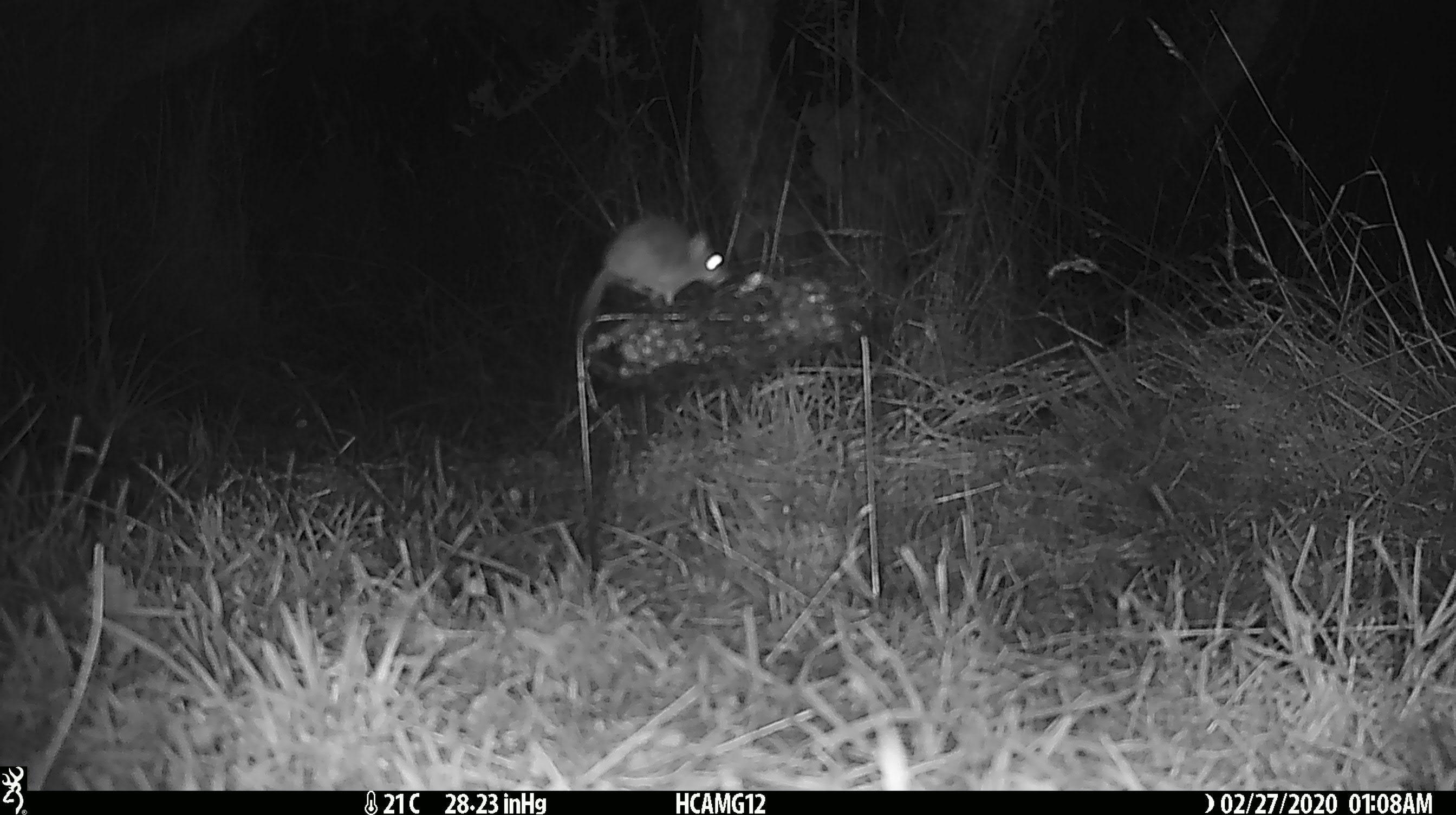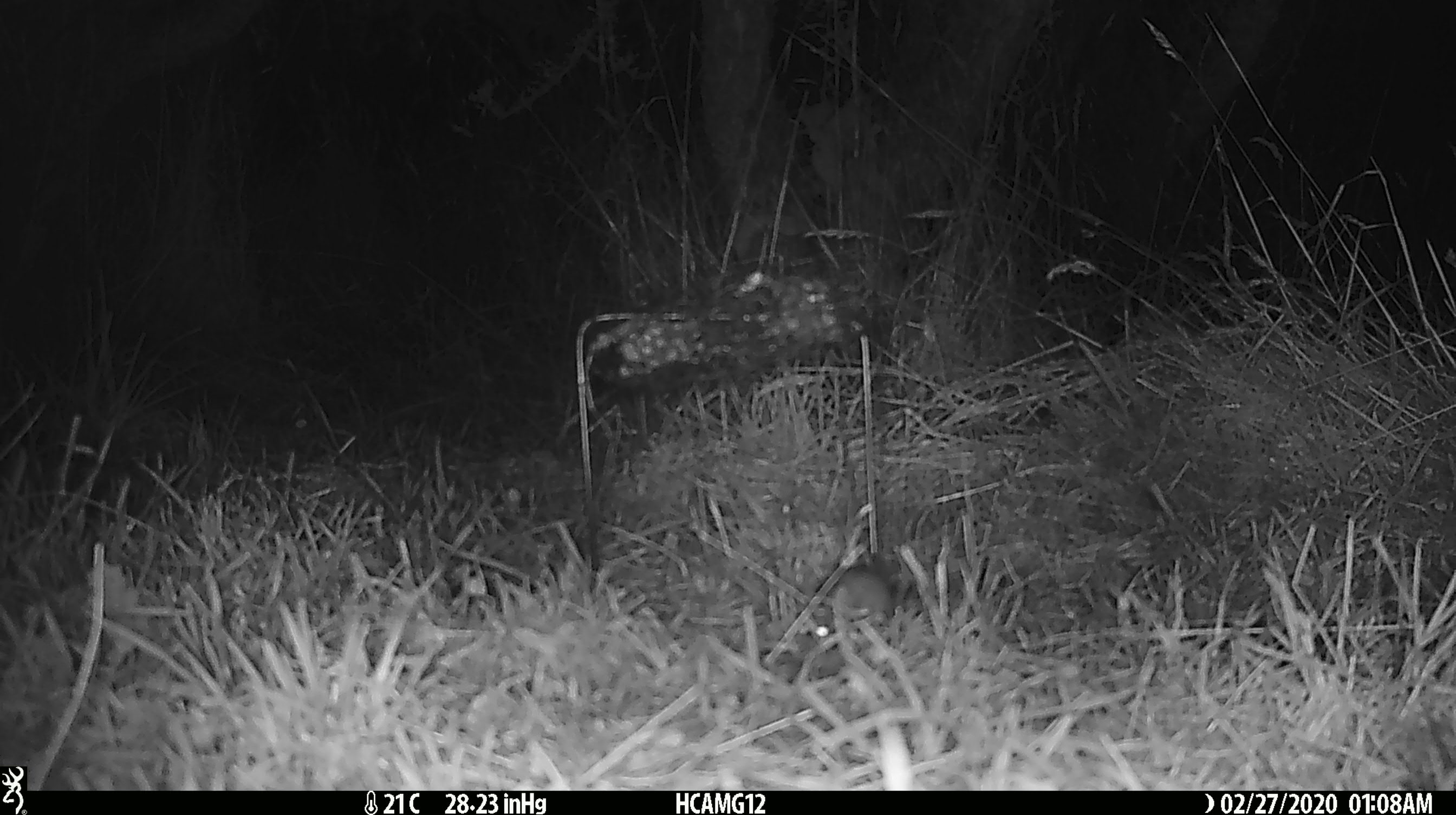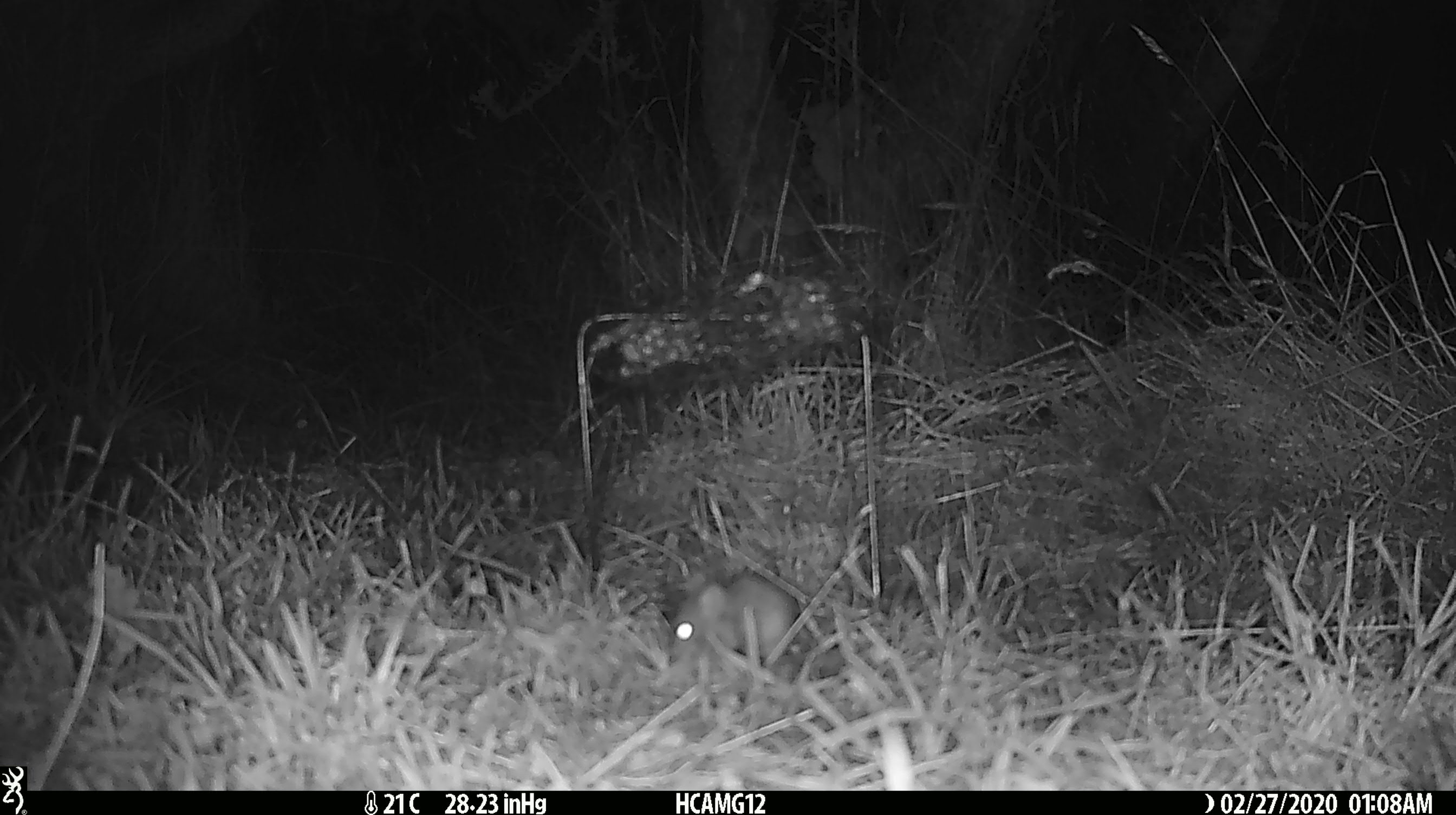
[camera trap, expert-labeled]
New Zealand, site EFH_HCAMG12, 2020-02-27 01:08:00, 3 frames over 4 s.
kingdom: Animalia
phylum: Chordata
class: Mammalia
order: Rodentia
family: Muridae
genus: Mus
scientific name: Mus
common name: mouse